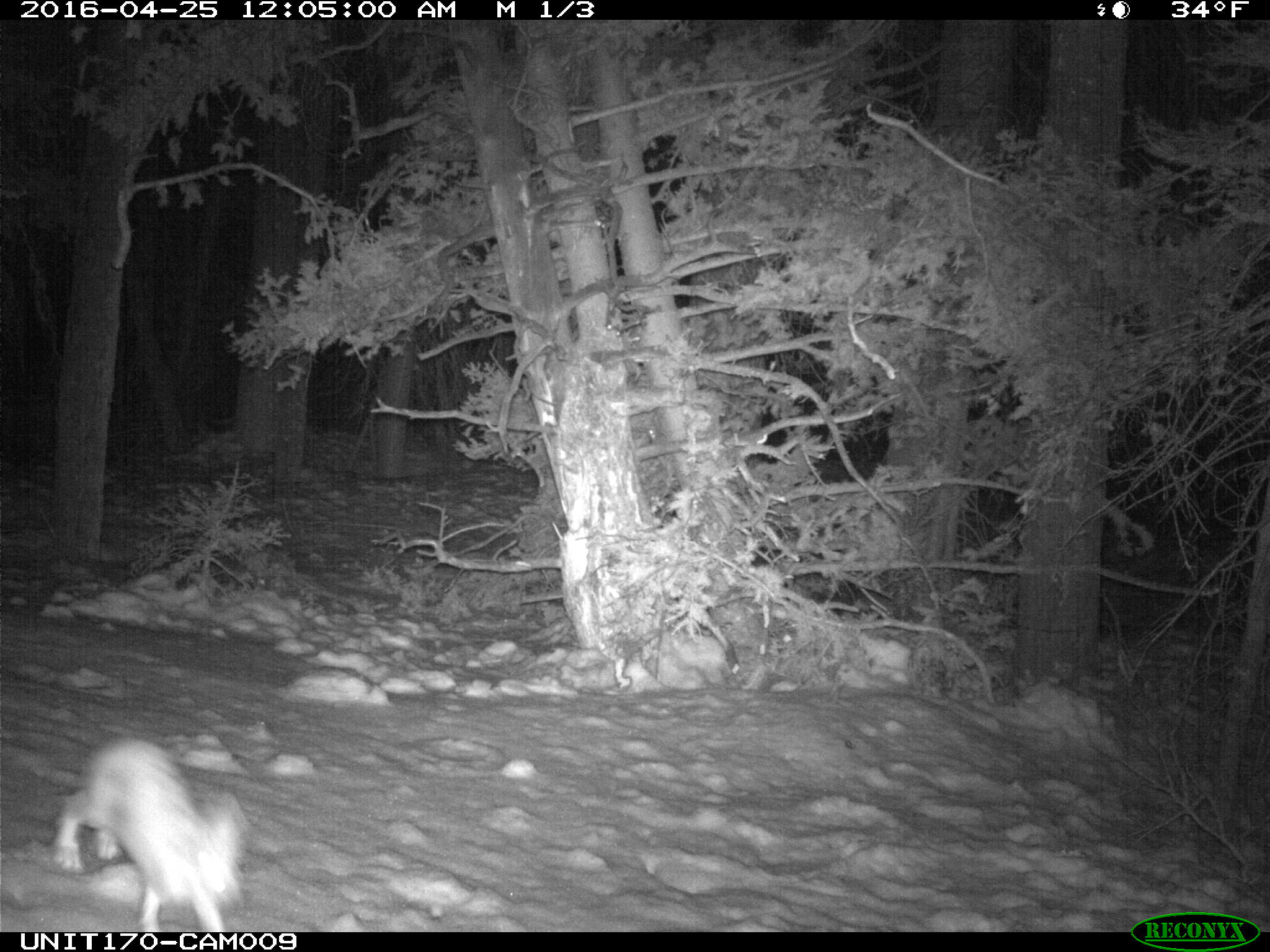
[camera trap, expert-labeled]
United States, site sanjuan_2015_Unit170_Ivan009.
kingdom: Animalia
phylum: Chordata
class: Mammalia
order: Lagomorpha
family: Leporidae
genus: Lepus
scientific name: Lepus americanus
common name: snowshoe hare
Lepus americanus (snowshoe hare).